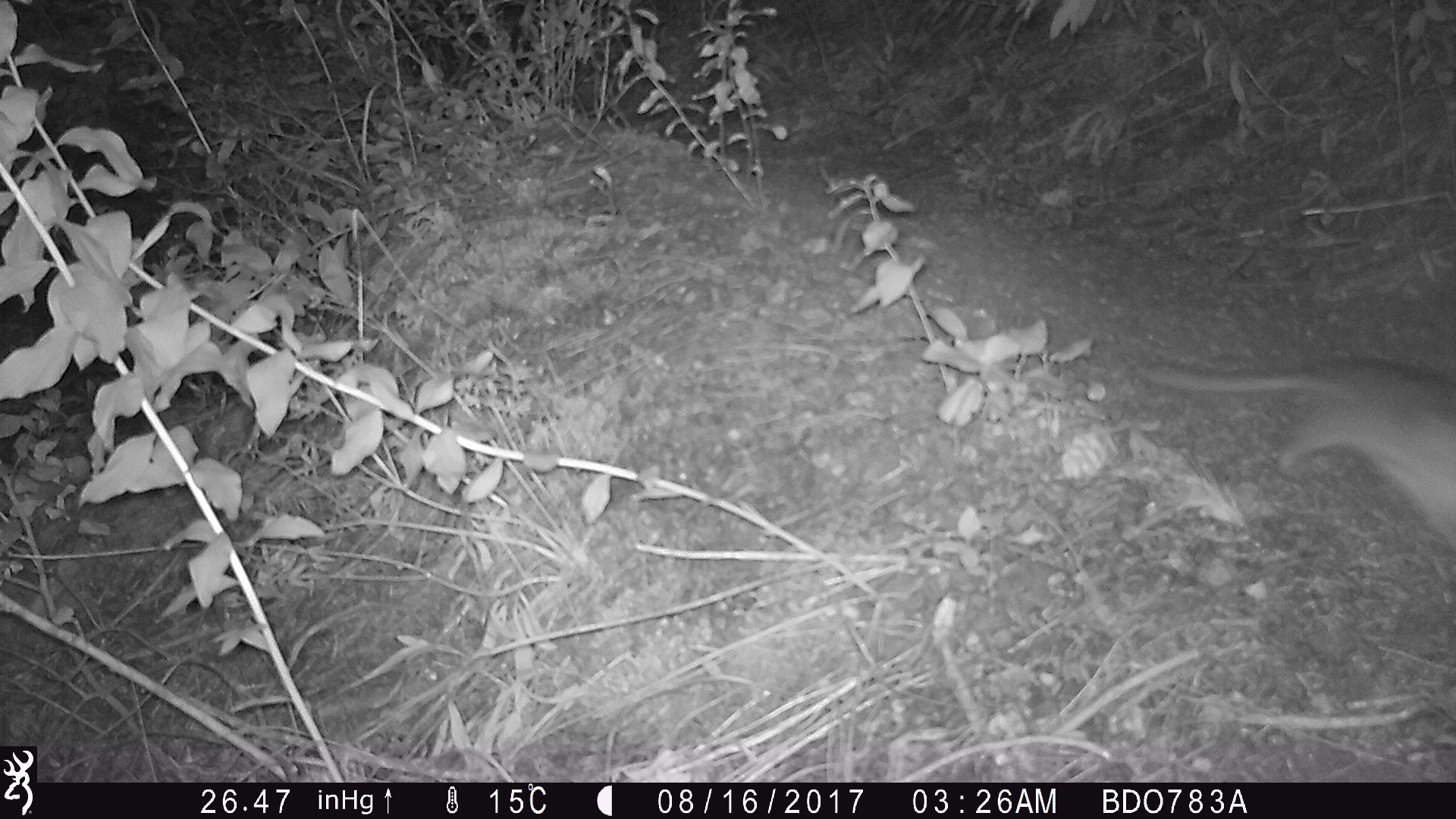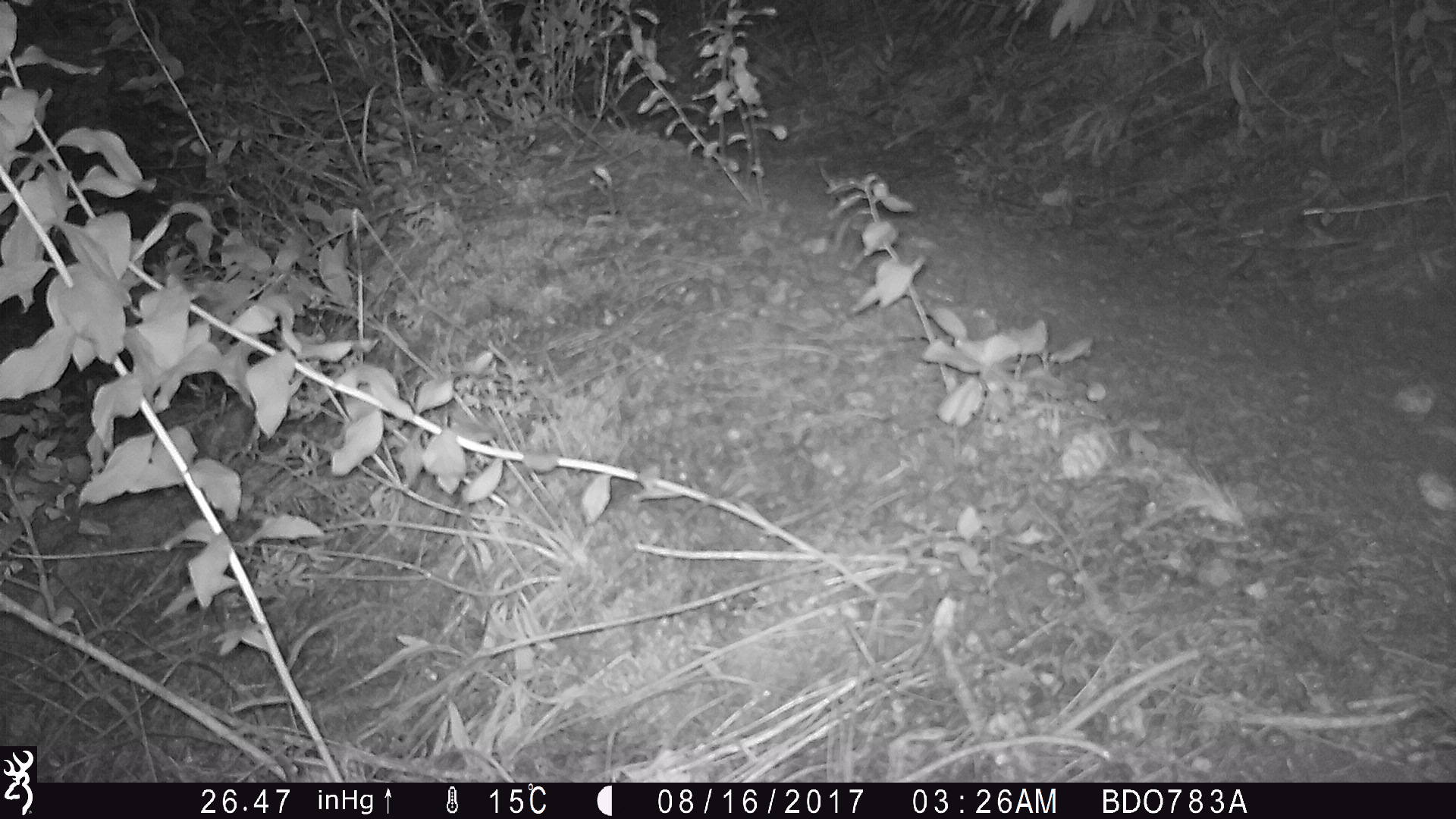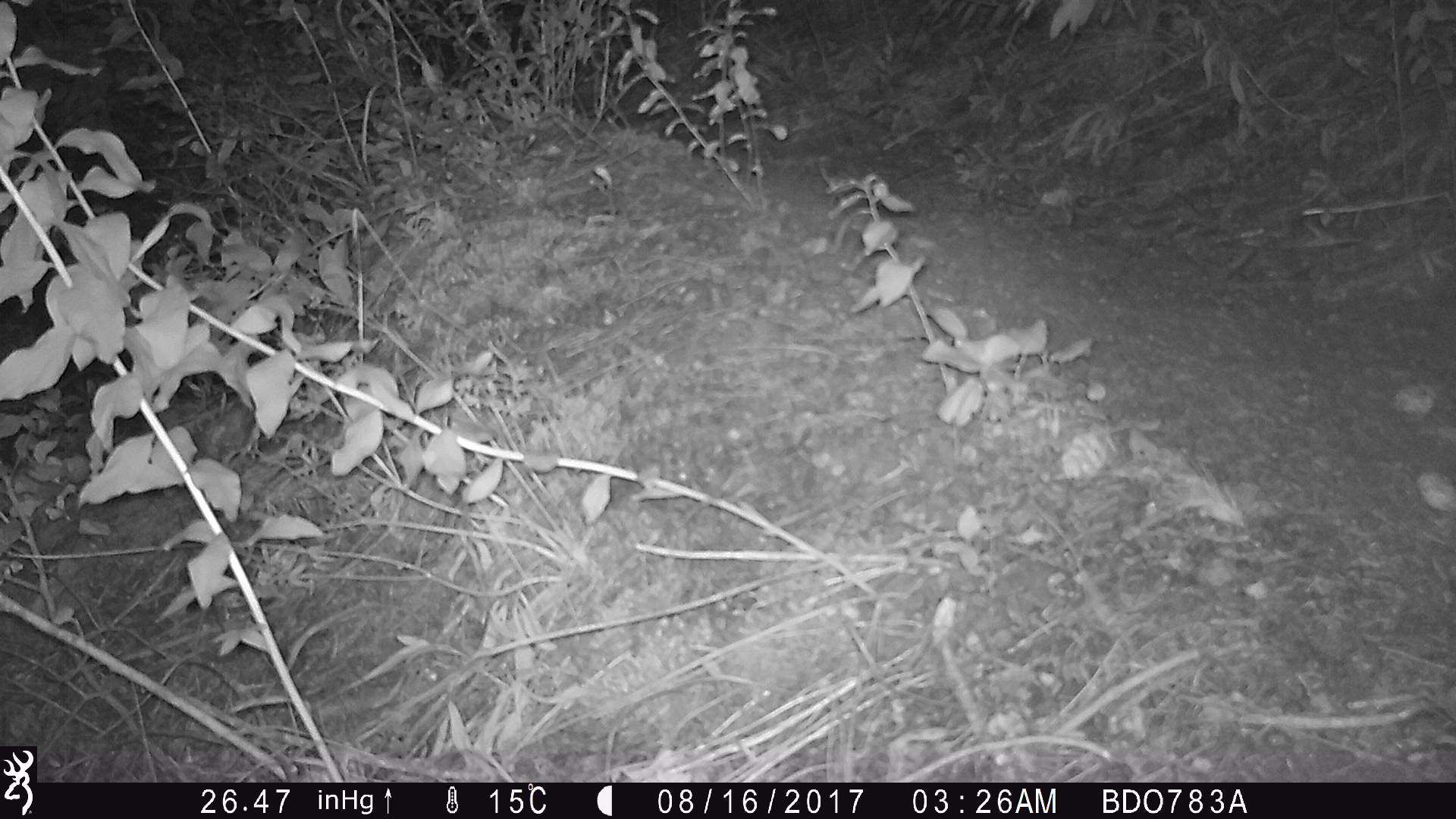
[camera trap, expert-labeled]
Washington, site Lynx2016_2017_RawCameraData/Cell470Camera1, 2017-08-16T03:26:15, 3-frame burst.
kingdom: Animalia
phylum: Chordata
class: Mammalia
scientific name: Mammalia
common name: small mammal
Small mammal (Mammalia). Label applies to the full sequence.